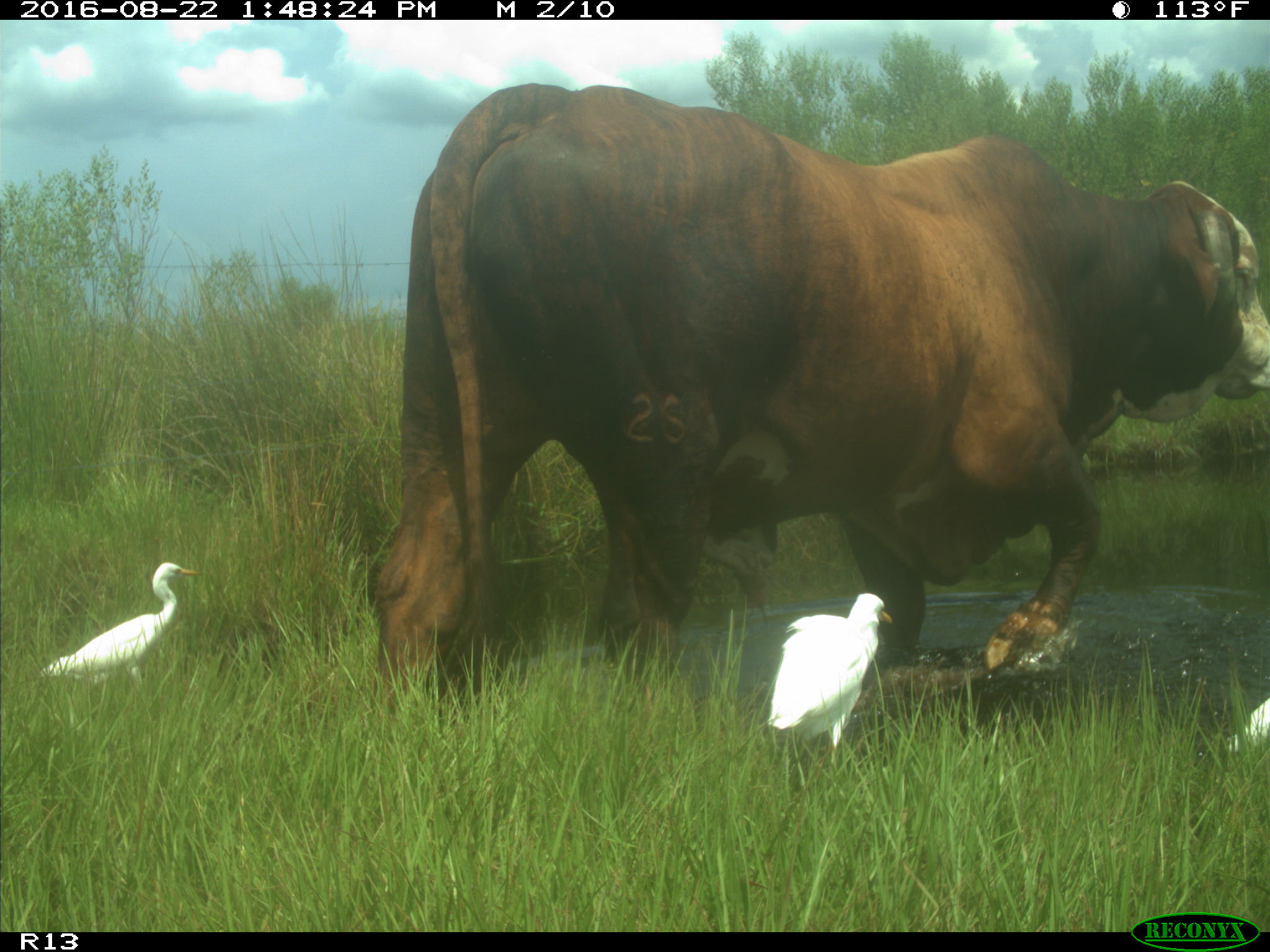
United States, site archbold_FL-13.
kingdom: Animalia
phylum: Chordata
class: Mammalia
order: Artiodactyla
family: Bovidae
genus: Bos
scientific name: Bos taurus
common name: domestic cow